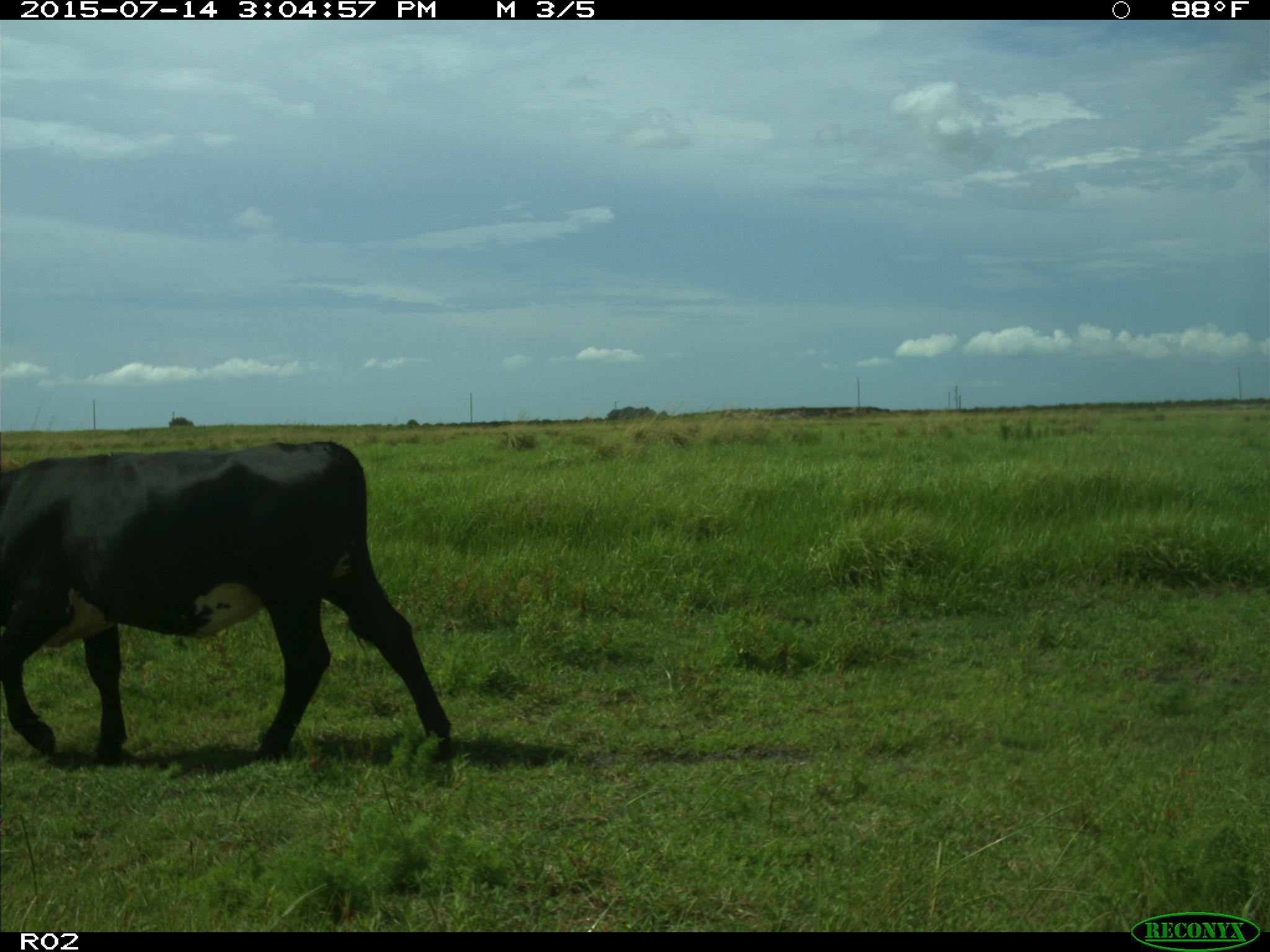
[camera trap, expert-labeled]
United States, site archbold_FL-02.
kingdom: Animalia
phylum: Chordata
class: Mammalia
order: Artiodactyla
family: Bovidae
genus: Bos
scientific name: Bos taurus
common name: domestic cow